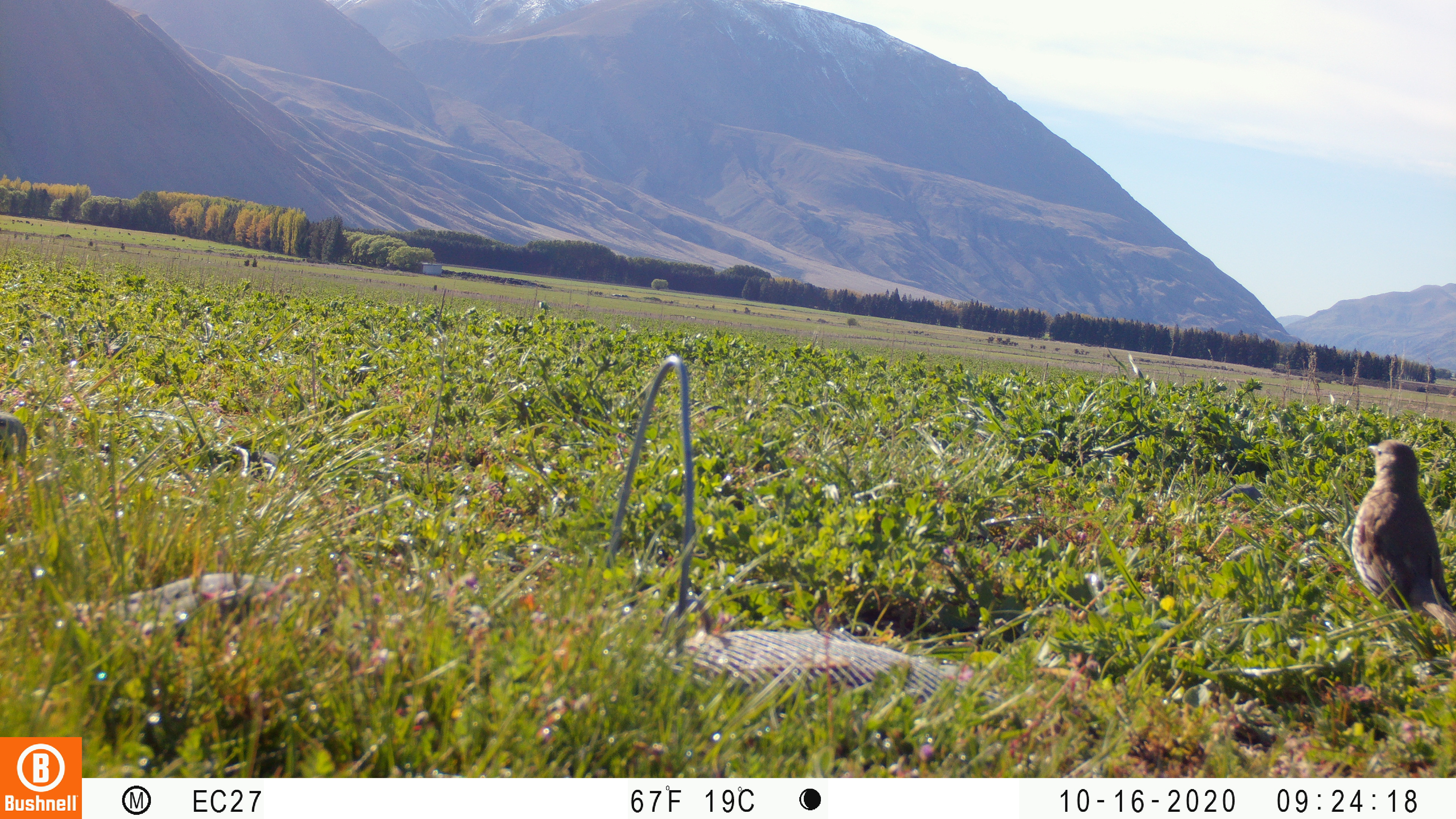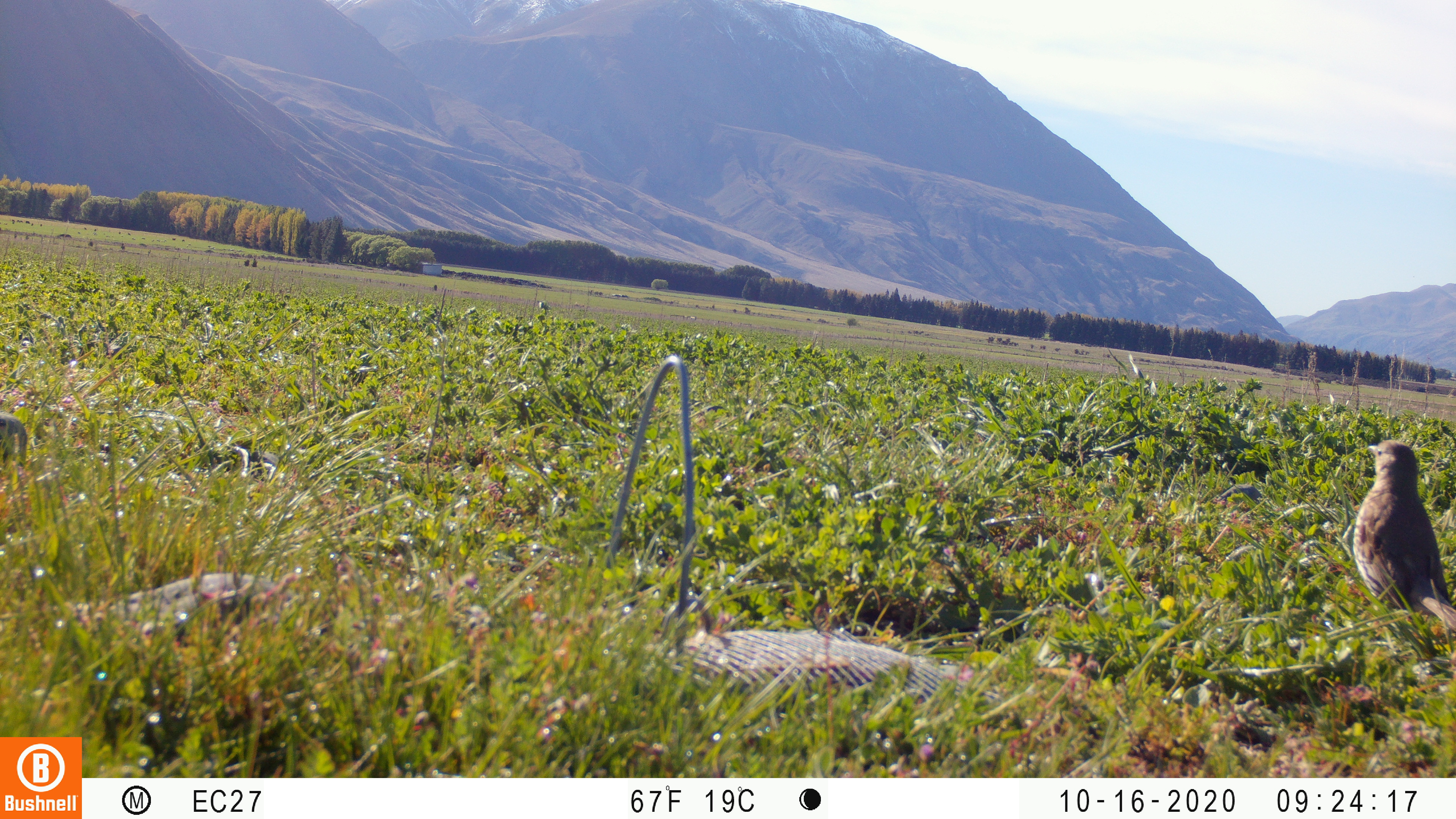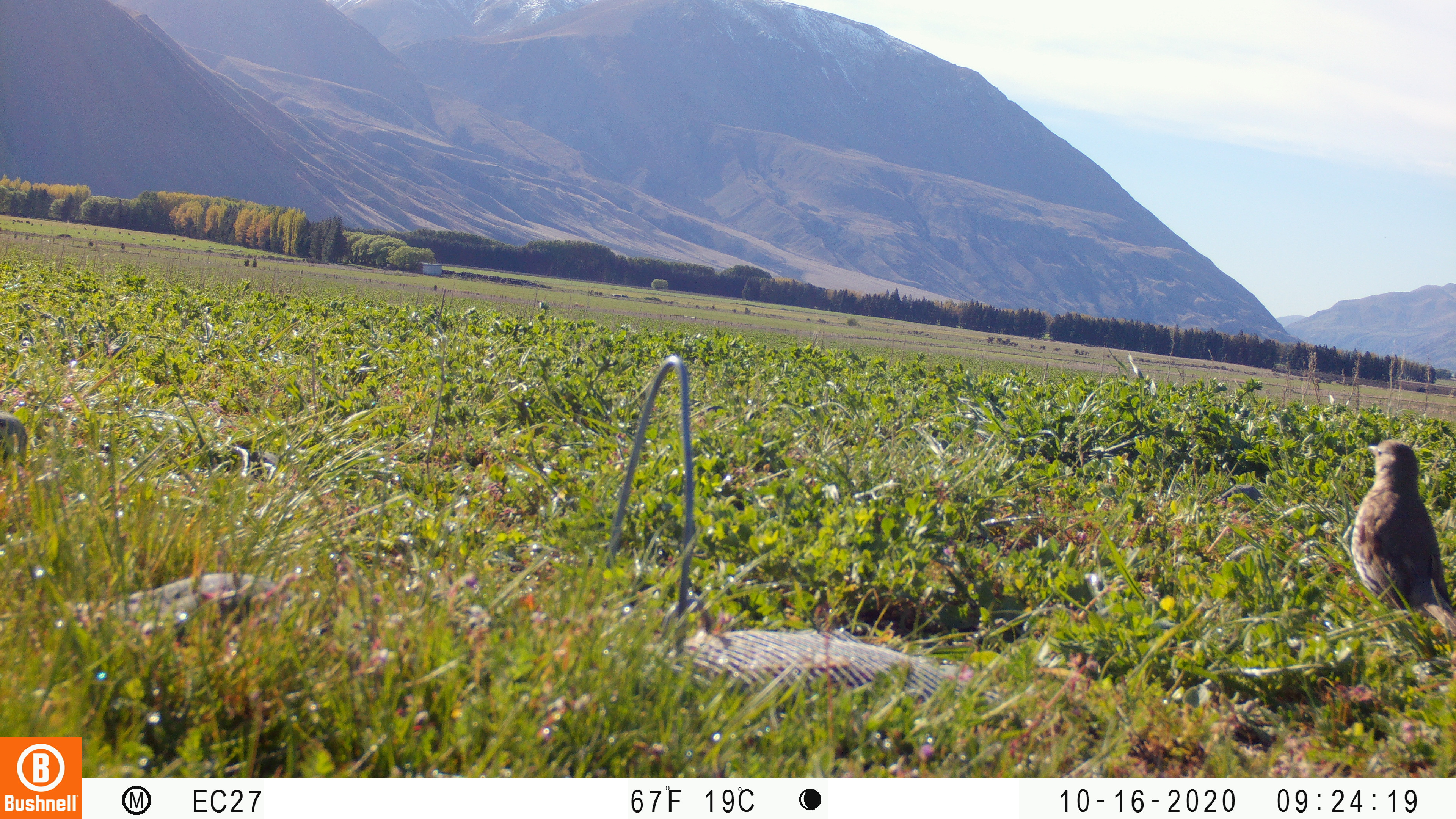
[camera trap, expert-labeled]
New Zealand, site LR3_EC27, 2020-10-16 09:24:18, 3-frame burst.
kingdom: Animalia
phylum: Chordata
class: Aves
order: Passeriformes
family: Turdidae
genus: Turdus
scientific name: Turdus philomelos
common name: song thrush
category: thrush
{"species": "thrush (song thrush) (Turdus philomelos)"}